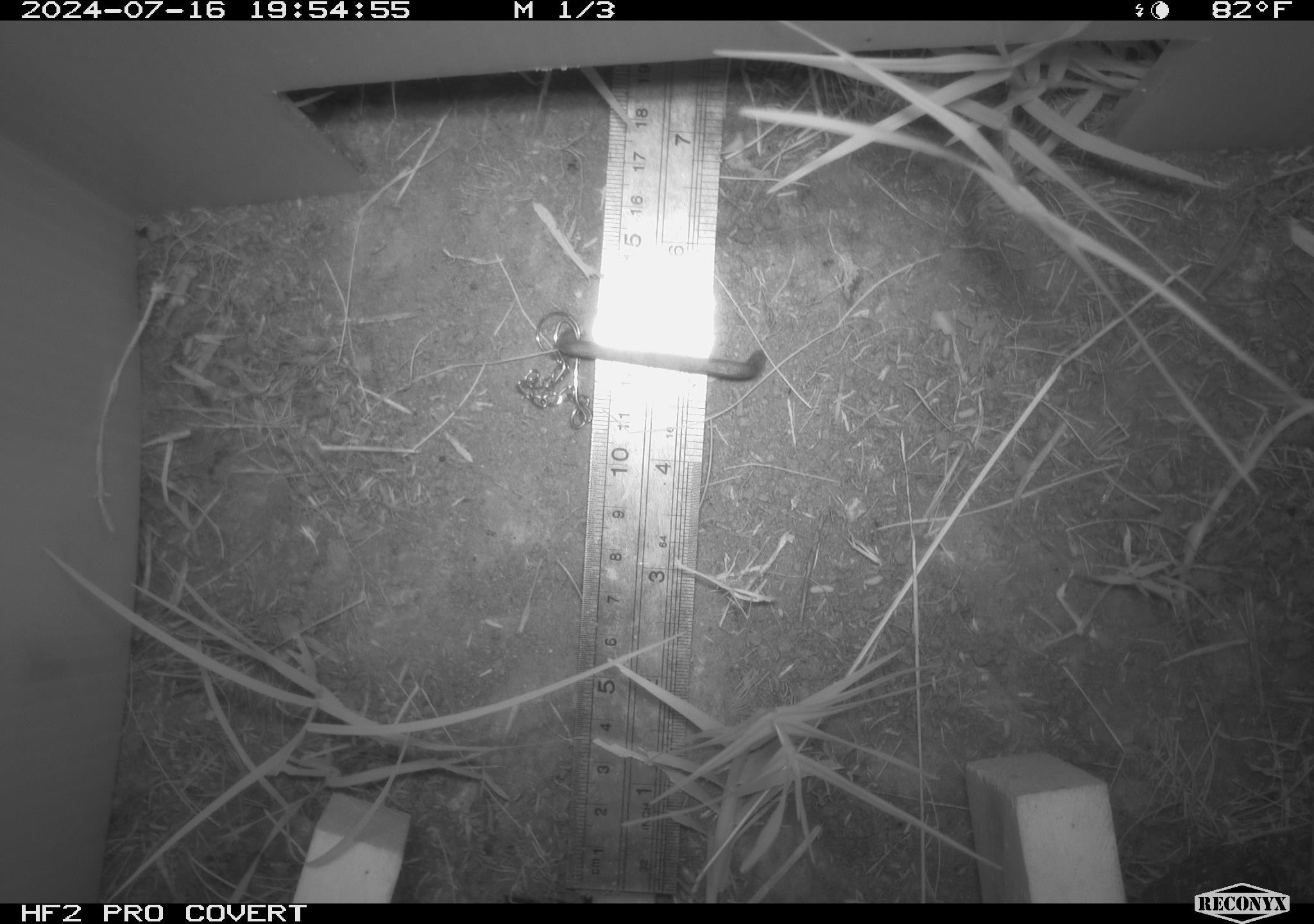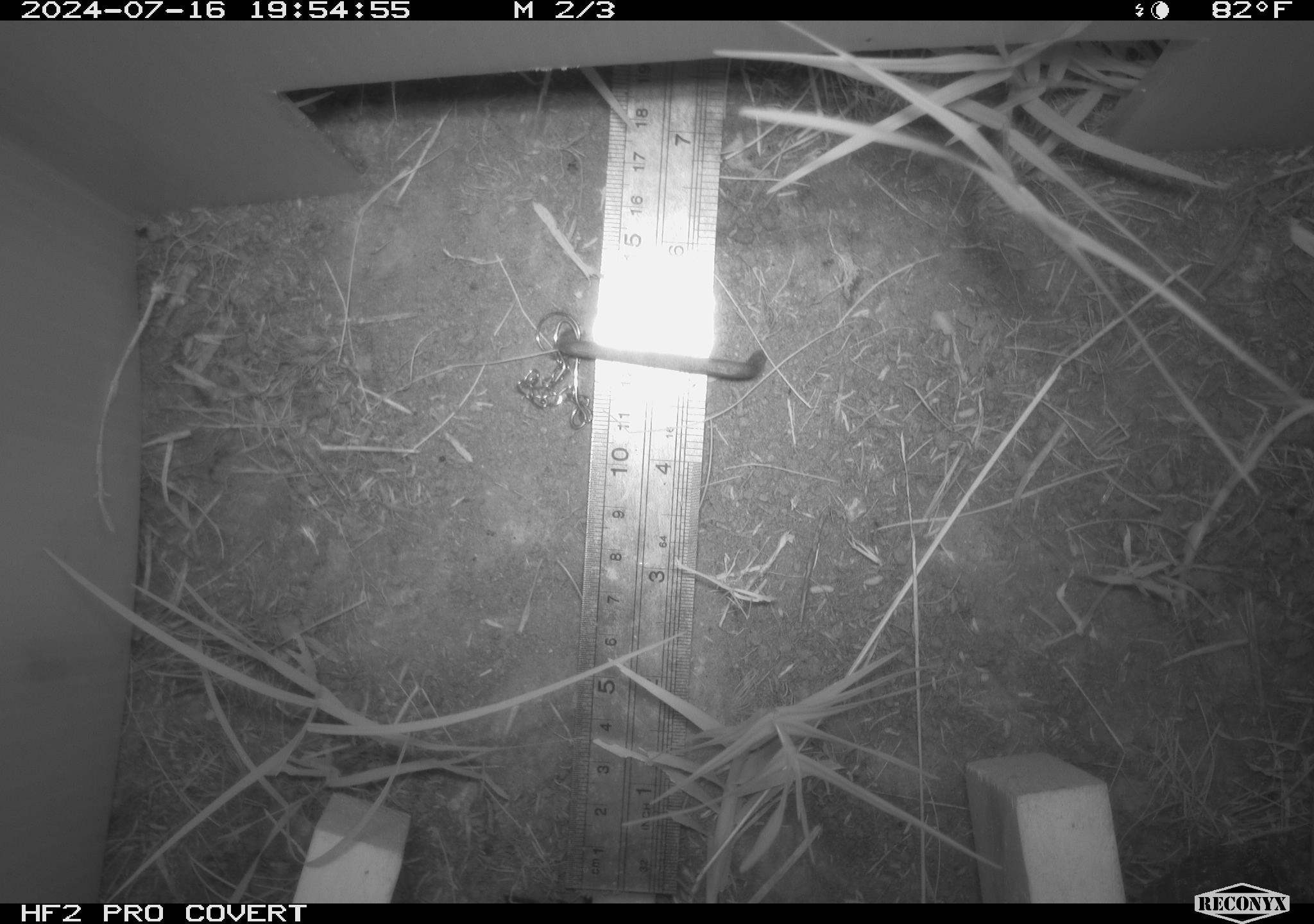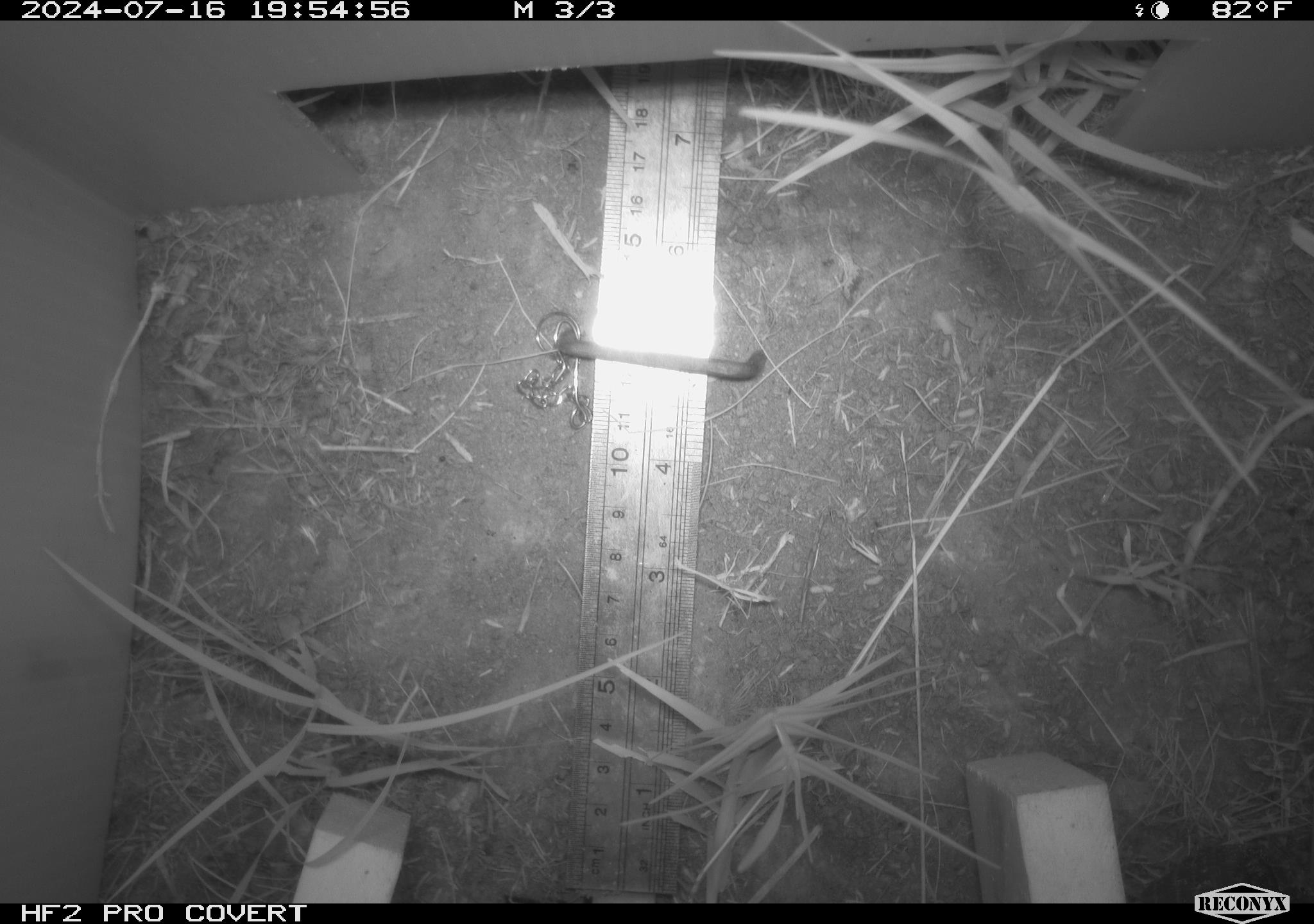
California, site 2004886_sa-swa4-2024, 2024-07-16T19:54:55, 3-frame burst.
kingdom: Animalia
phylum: Chordata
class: Aves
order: Passeriformes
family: Troglodytidae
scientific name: Troglodytidae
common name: wren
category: troglodytidae family